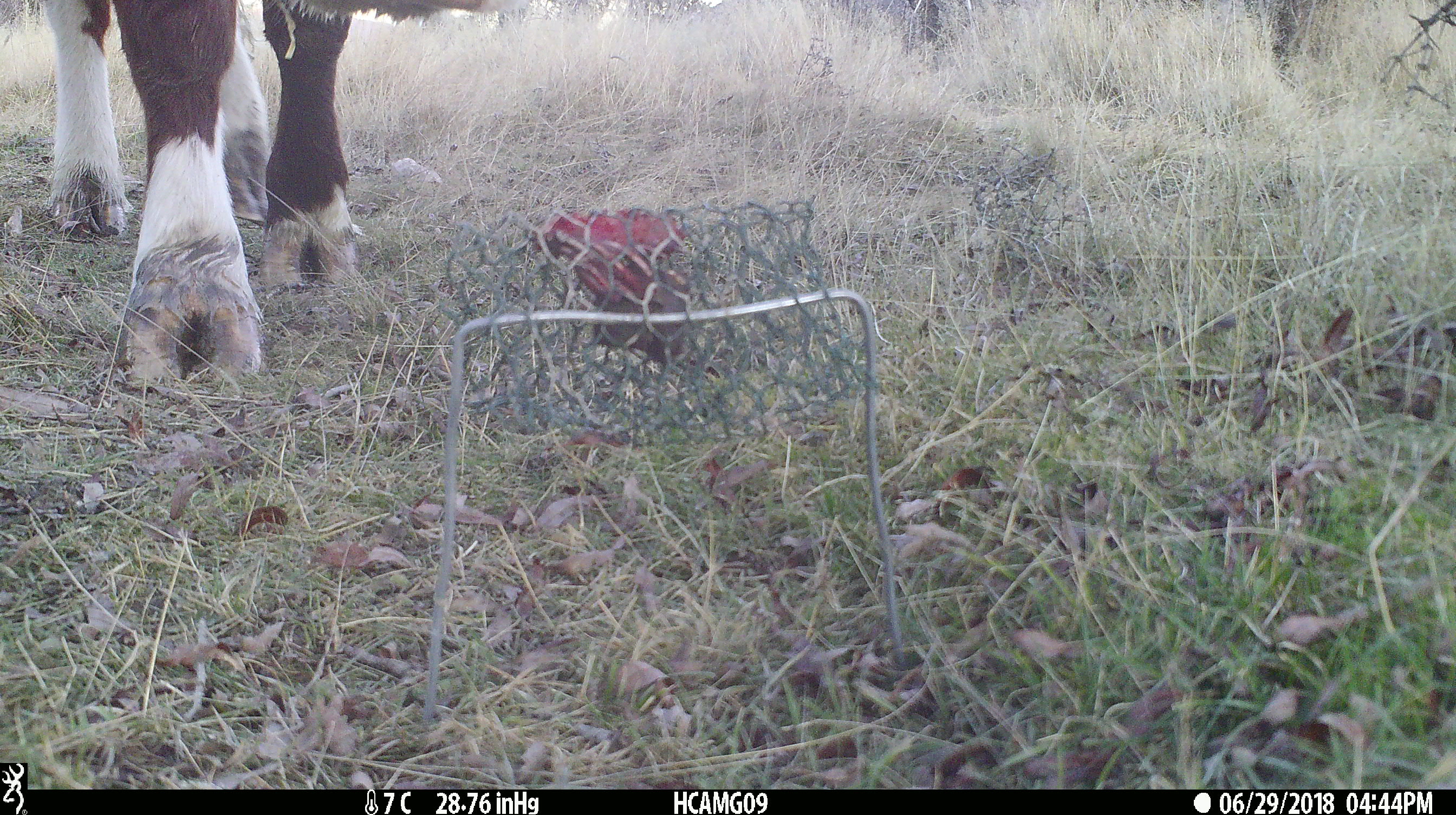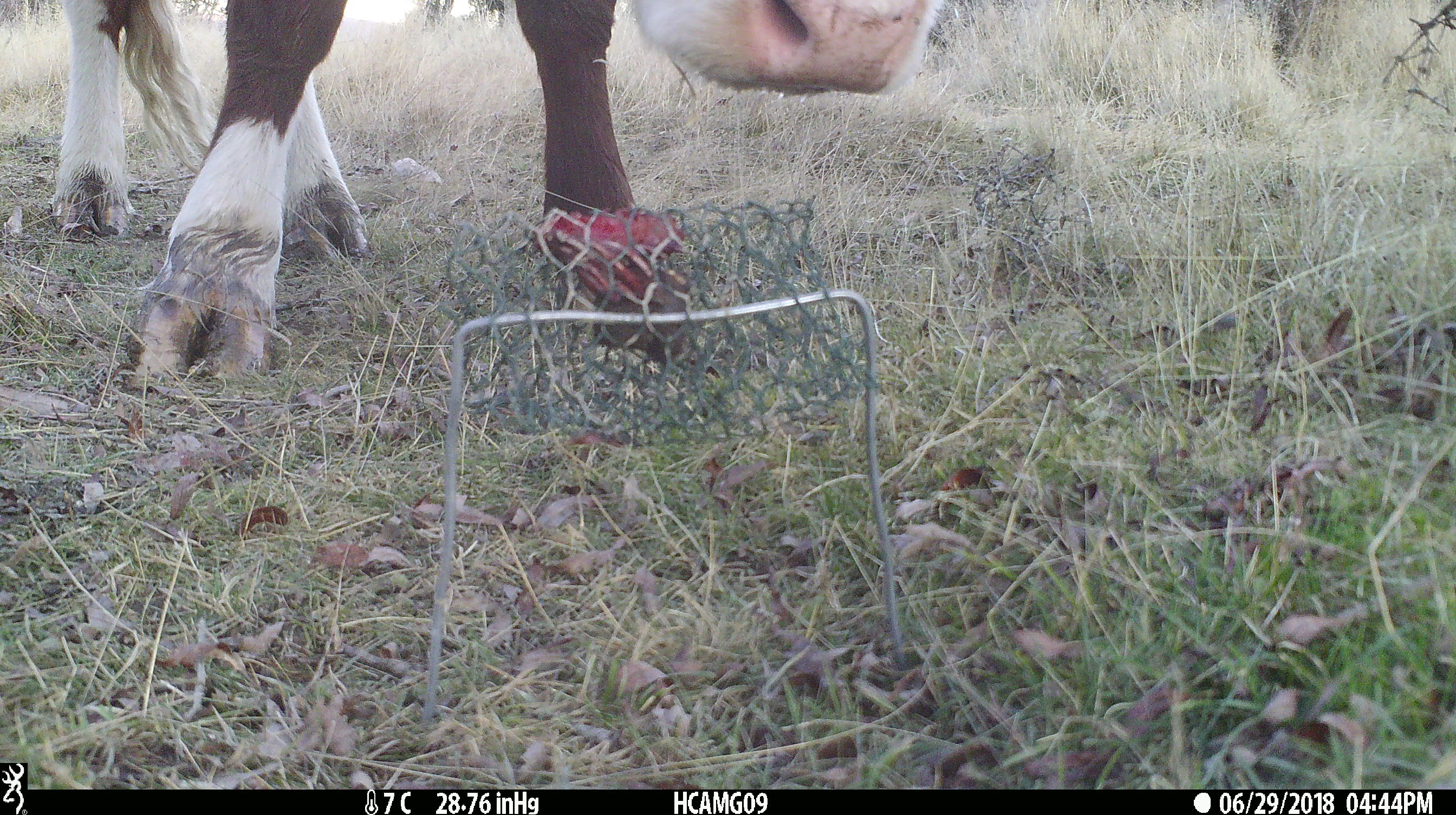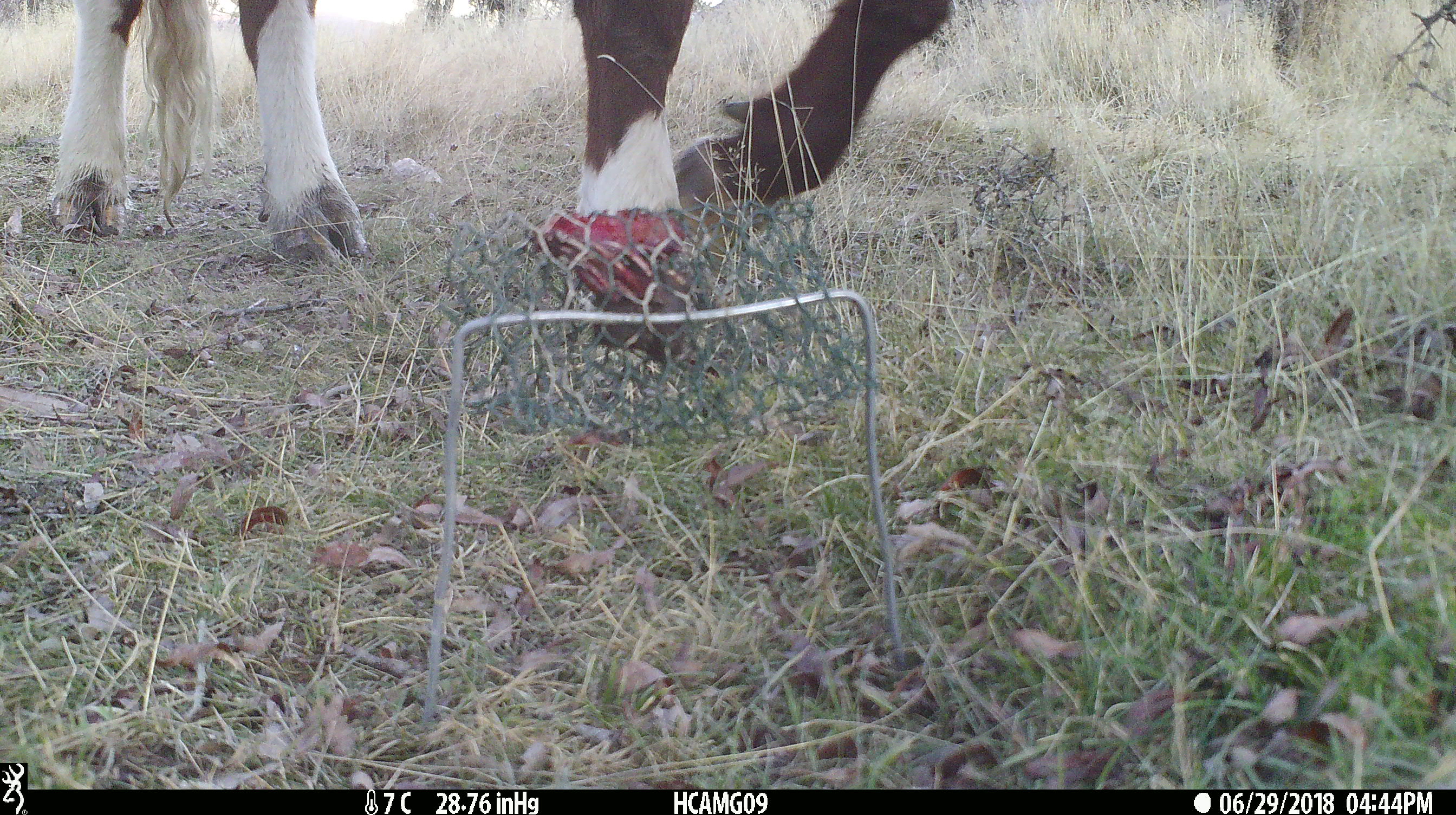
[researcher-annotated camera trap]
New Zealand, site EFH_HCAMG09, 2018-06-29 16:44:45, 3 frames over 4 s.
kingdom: Animalia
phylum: Chordata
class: Mammalia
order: Artiodactyla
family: Bovidae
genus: Bos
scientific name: Bos taurus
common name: domestic cow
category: cow